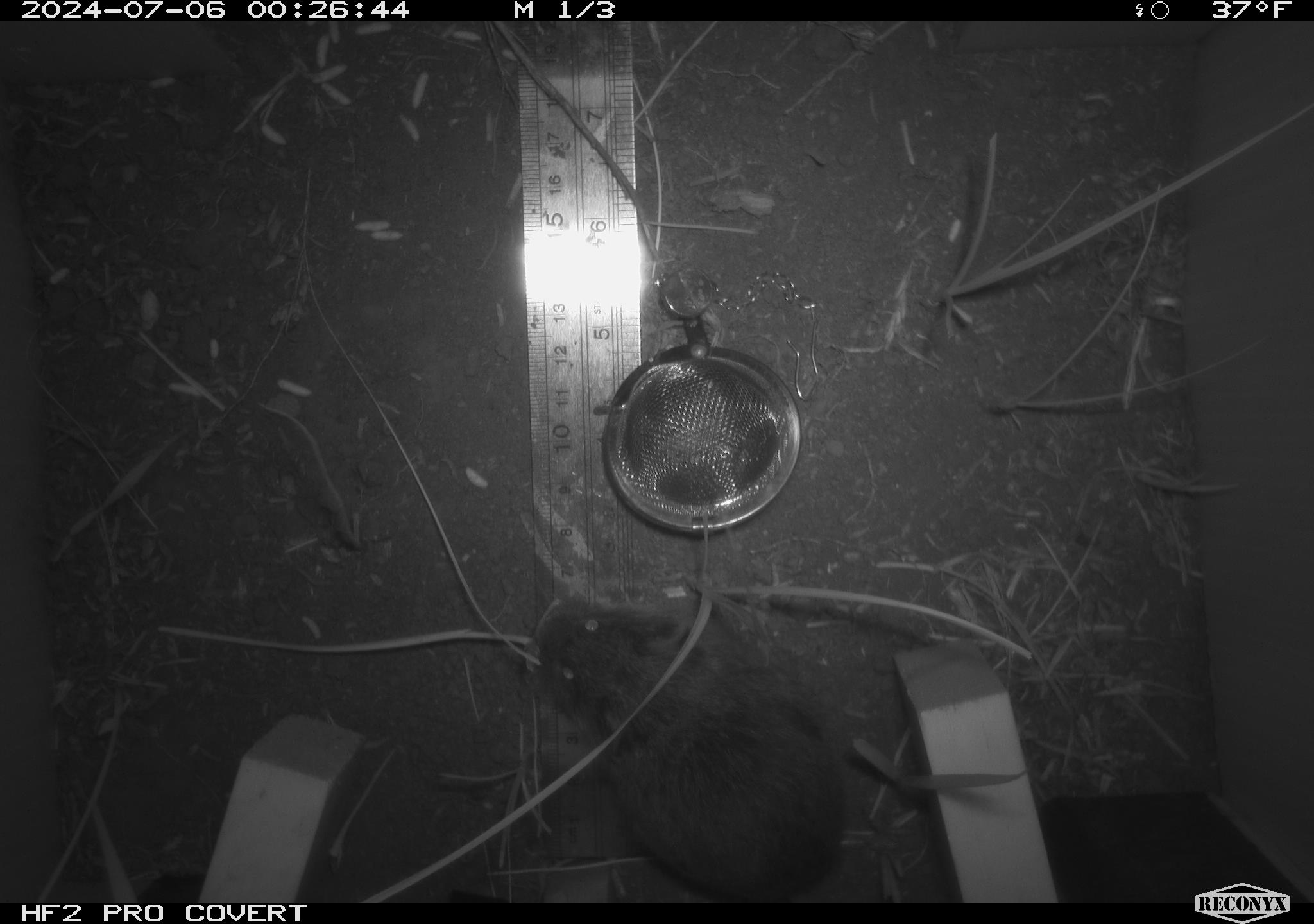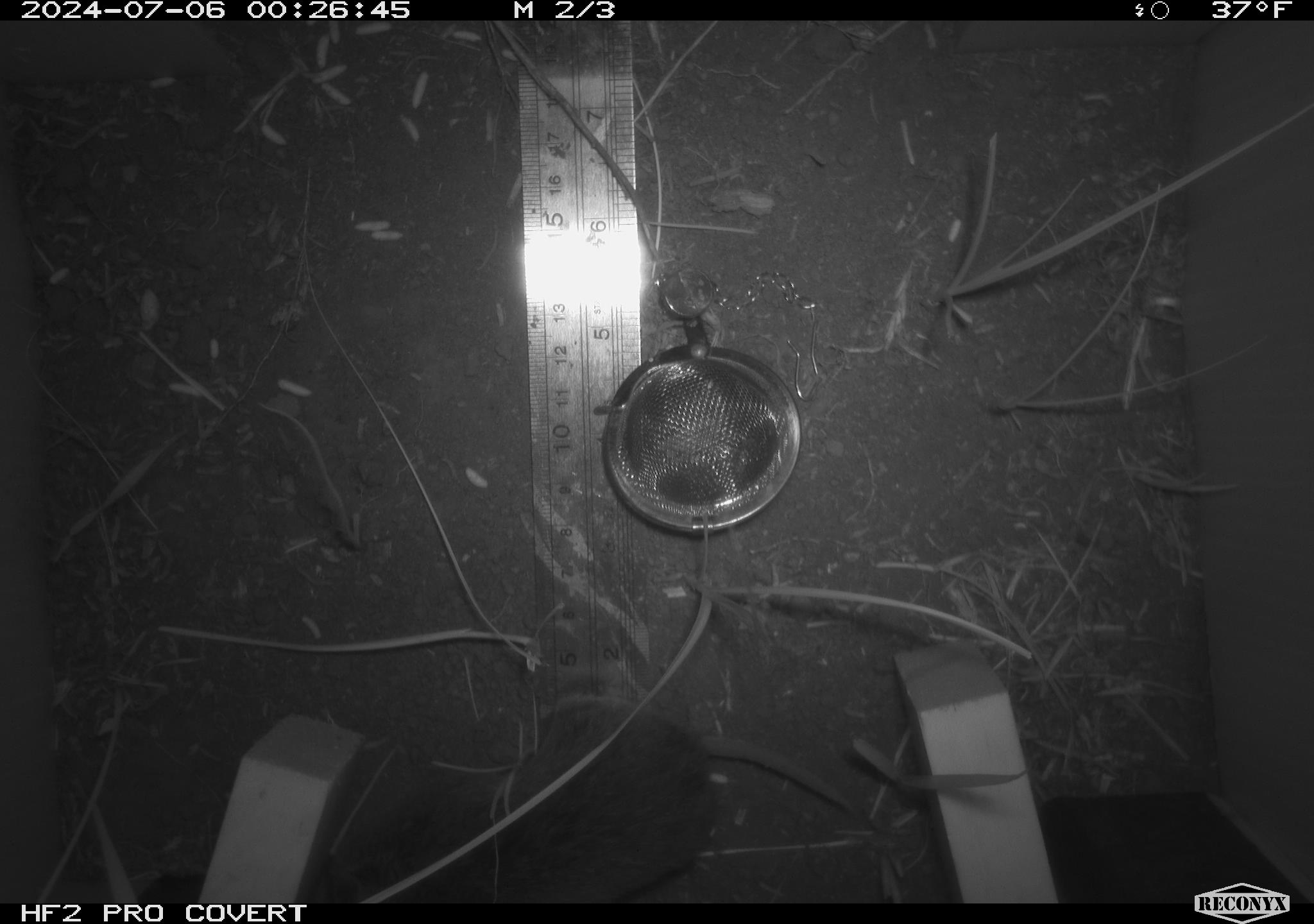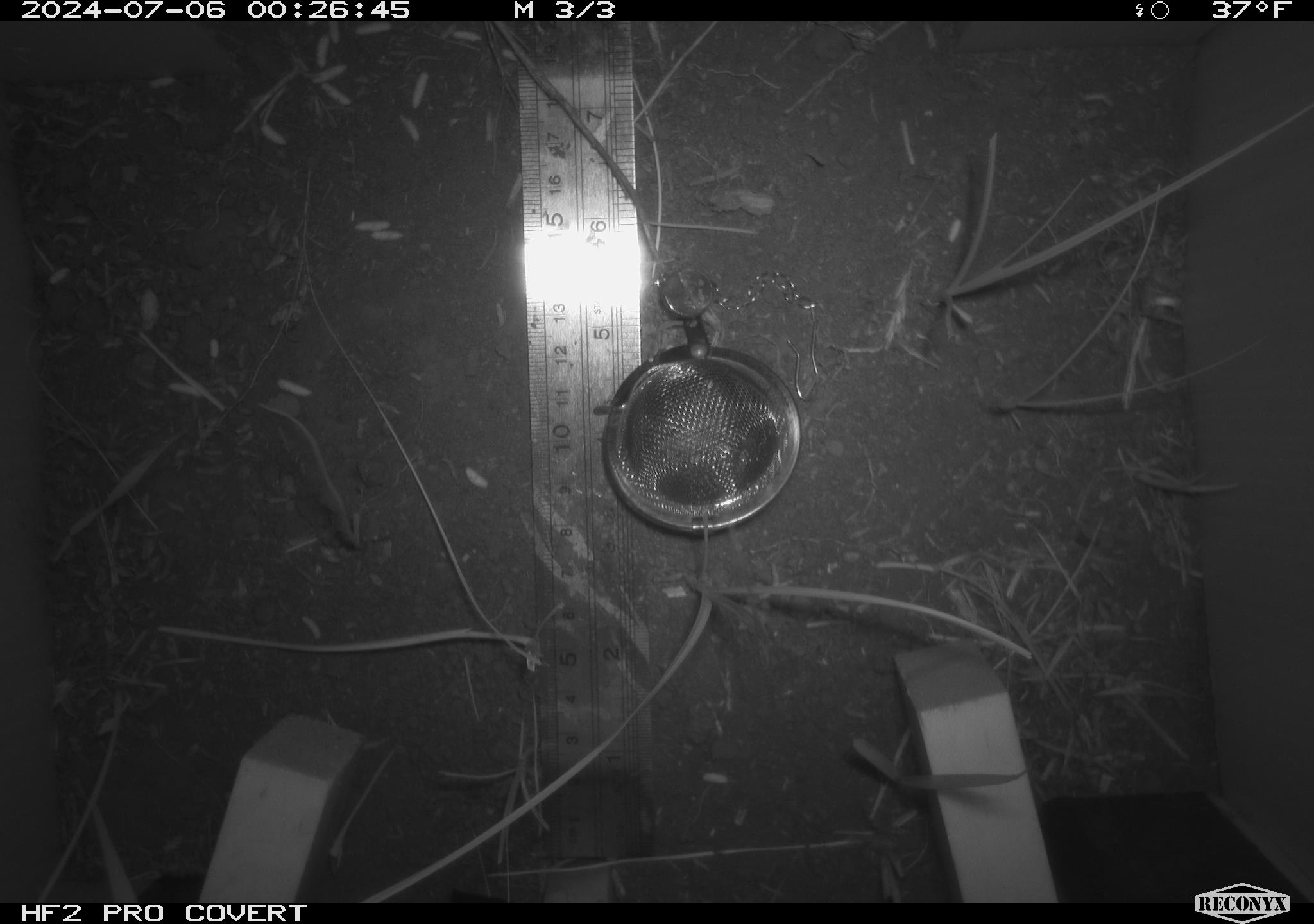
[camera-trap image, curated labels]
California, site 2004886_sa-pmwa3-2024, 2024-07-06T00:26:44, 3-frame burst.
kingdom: Animalia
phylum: Chordata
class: Mammalia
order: Rodentia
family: Cricetidae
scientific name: Arvicolinae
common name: voles, lemmings, and muskrats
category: arvicolinae subfamily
Arvicolinae subfamily (voles, lemmings, and muskrats) (Arvicolinae).